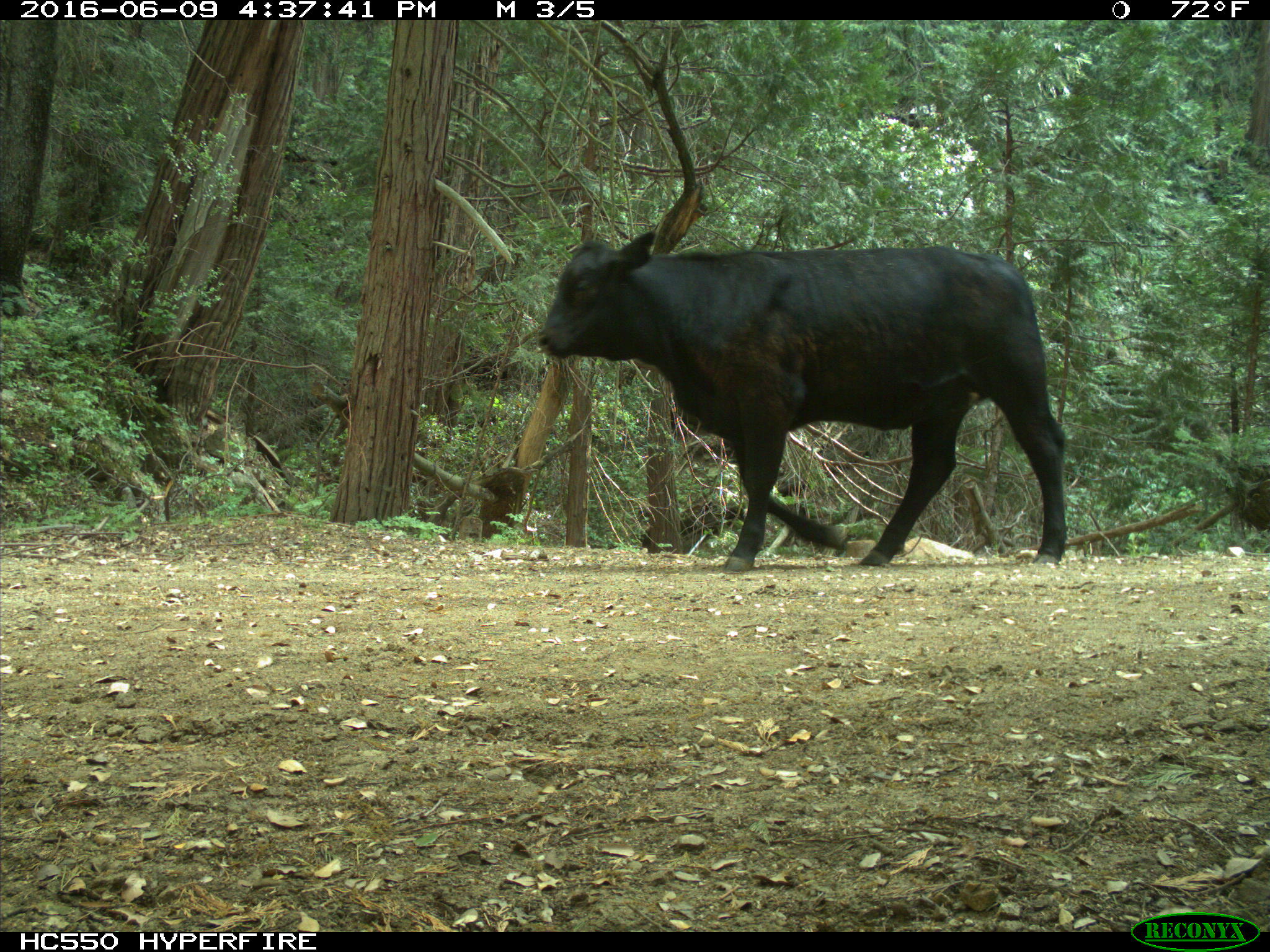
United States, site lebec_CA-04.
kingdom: Animalia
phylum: Chordata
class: Mammalia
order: Artiodactyla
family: Bovidae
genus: Bos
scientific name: Bos taurus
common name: domestic cow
Bos taurus (domestic cow).